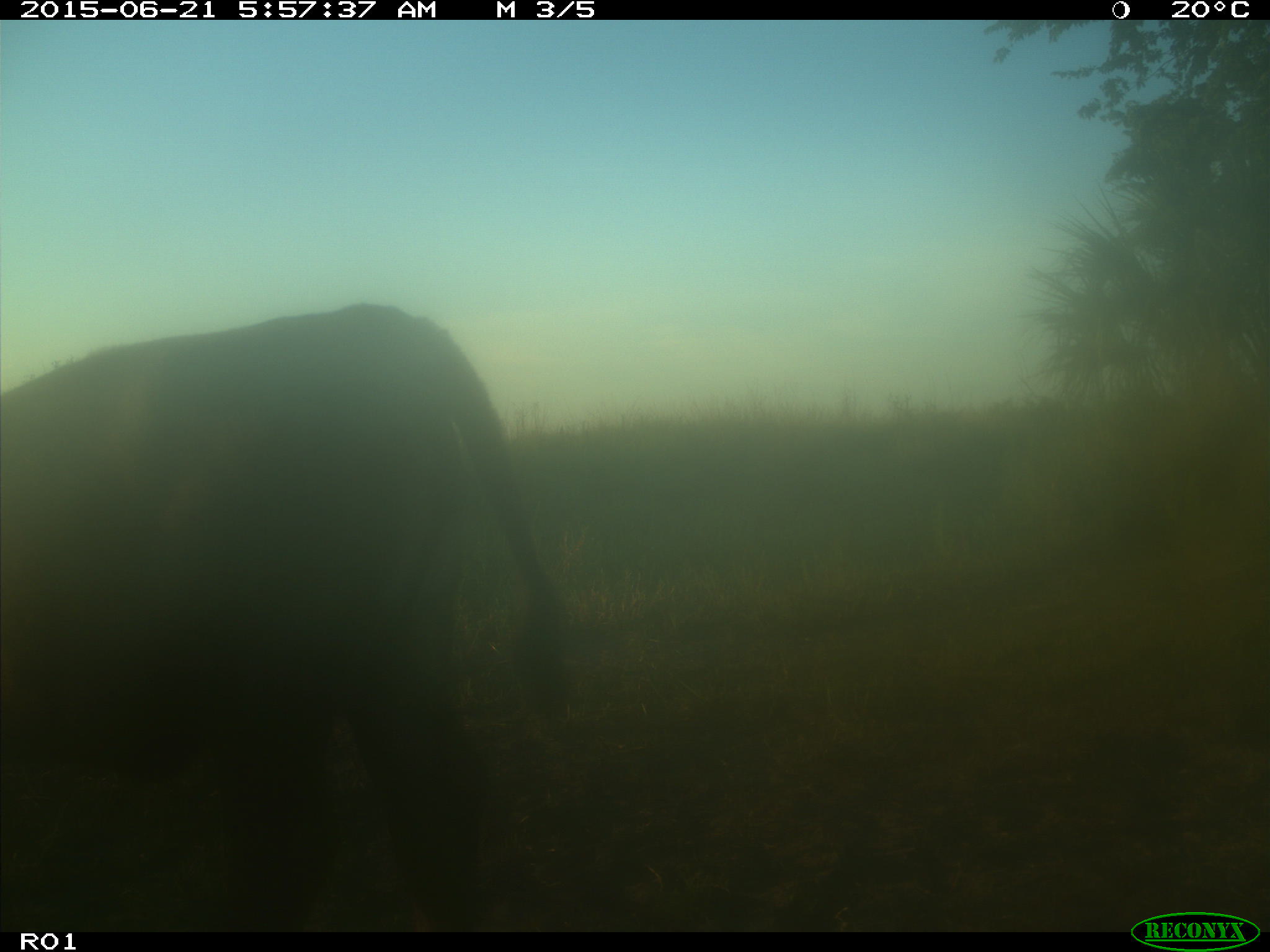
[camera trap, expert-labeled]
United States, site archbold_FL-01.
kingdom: Animalia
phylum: Chordata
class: Mammalia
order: Artiodactyla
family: Bovidae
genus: Bos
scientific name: Bos taurus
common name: domestic cow